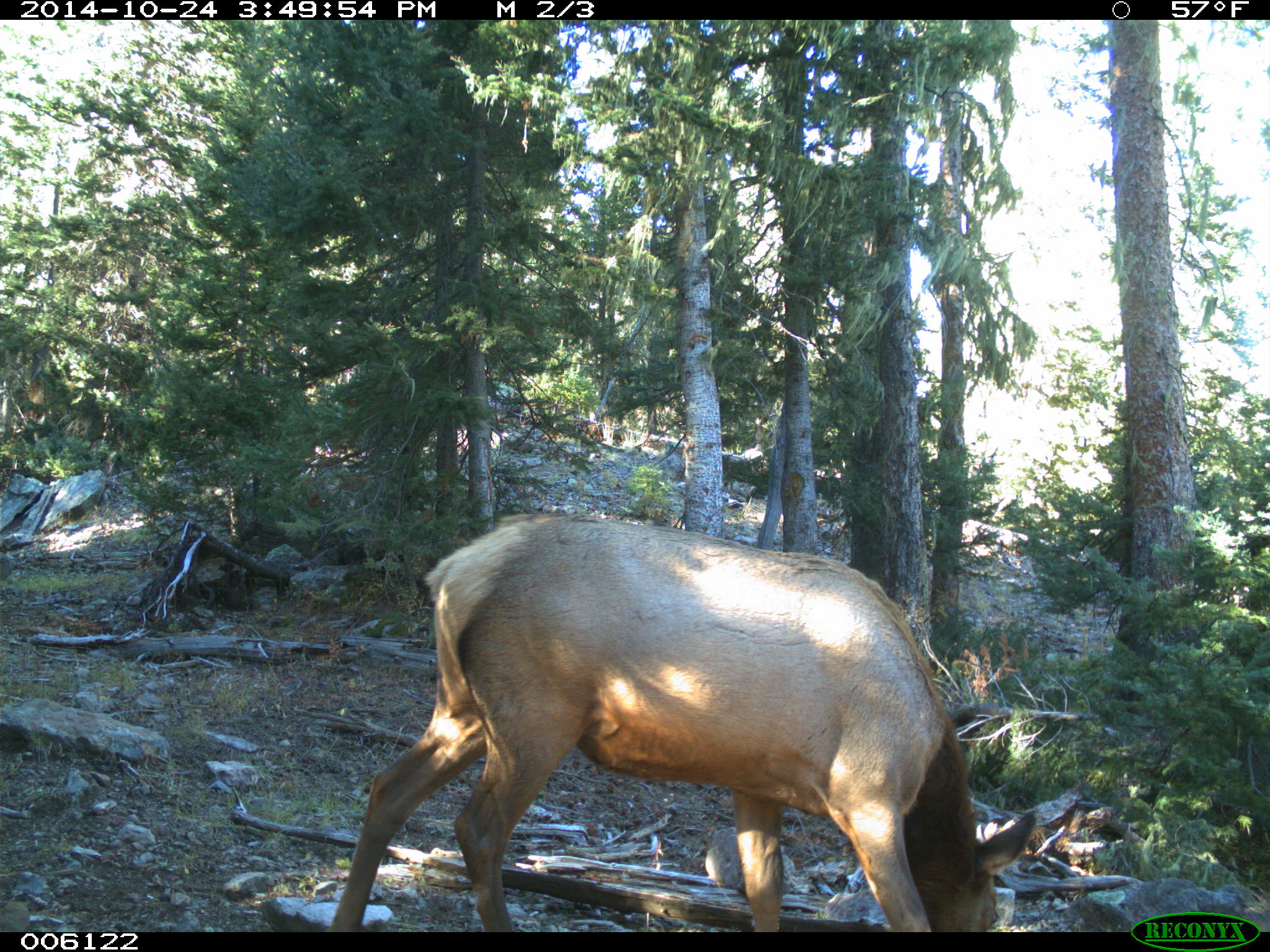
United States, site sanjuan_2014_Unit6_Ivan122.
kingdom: Animalia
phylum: Chordata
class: Mammalia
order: Artiodactyla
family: Cervidae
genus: Cervus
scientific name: Cervus elaphus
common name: red deer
Cervus elaphus (red deer).